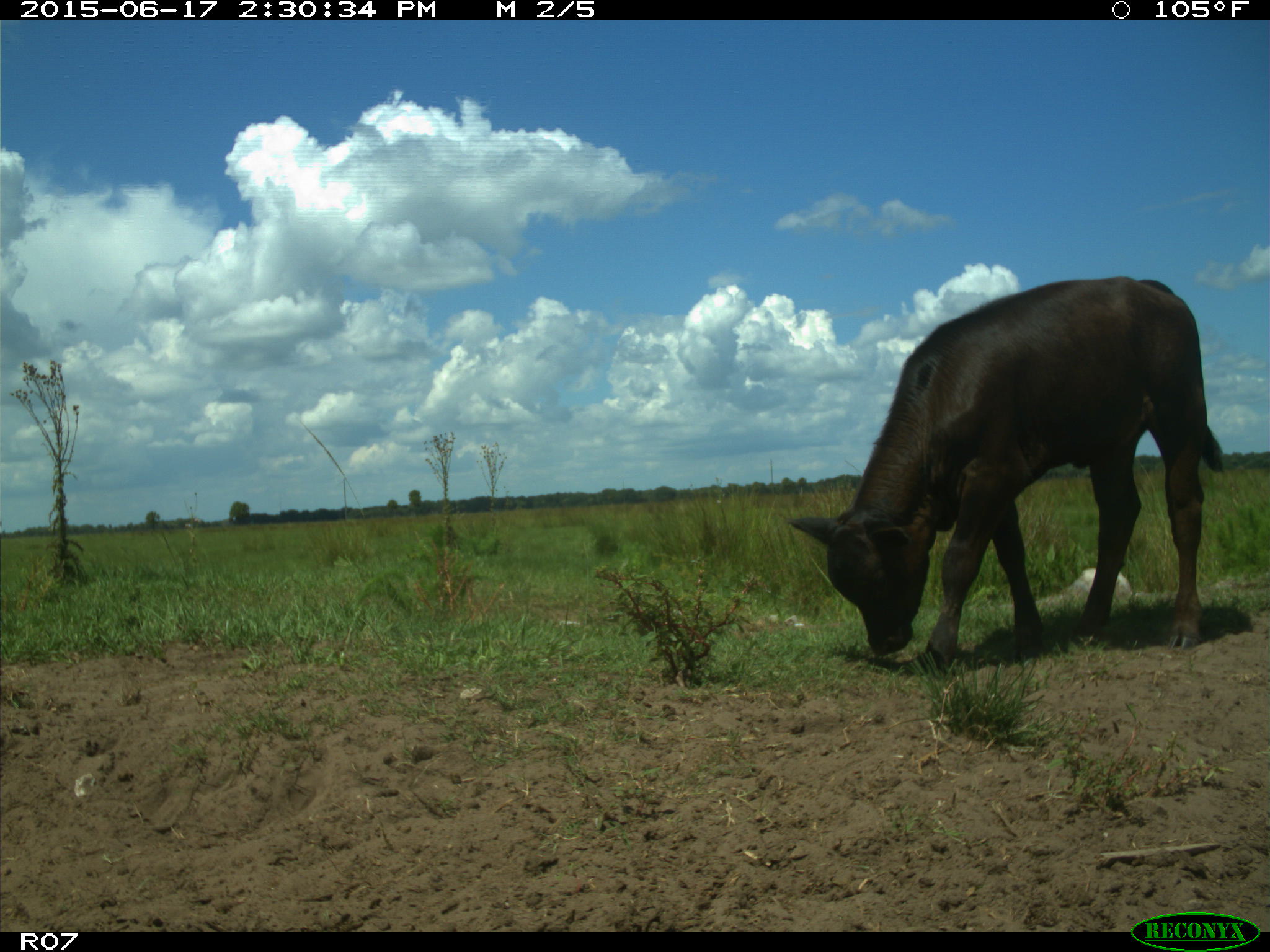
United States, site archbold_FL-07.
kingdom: Animalia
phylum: Chordata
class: Mammalia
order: Artiodactyla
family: Bovidae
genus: Bos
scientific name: Bos taurus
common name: domestic cow